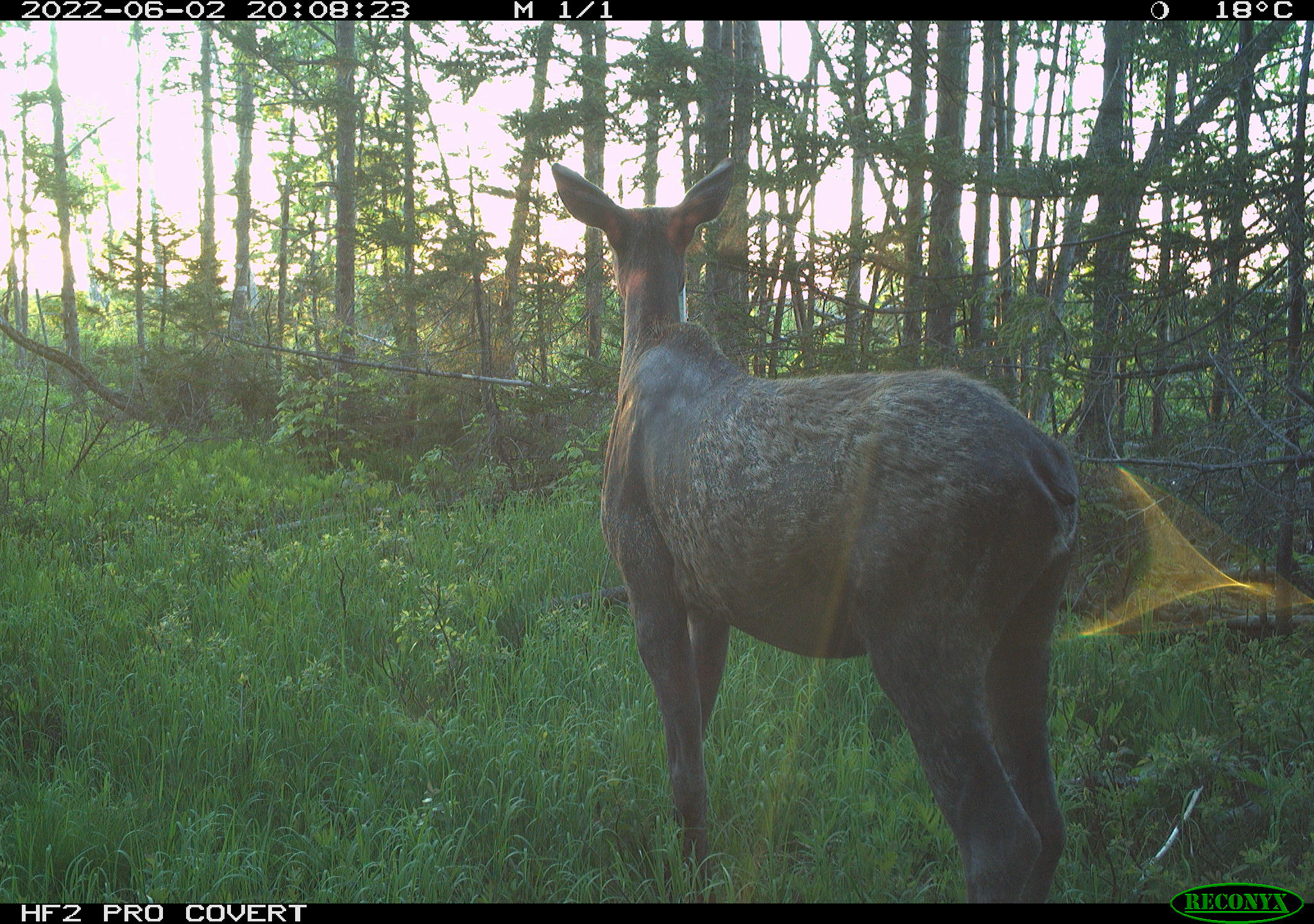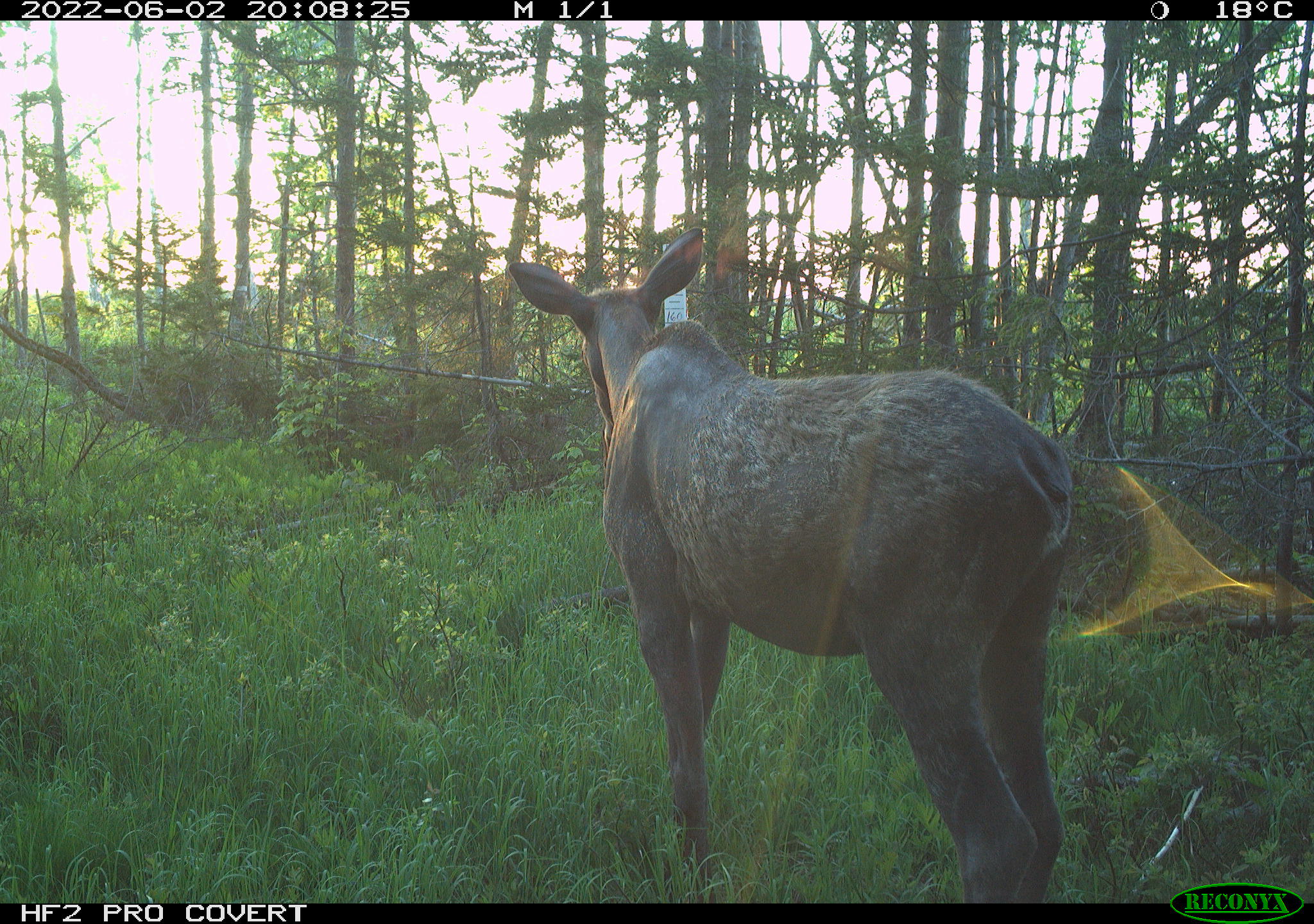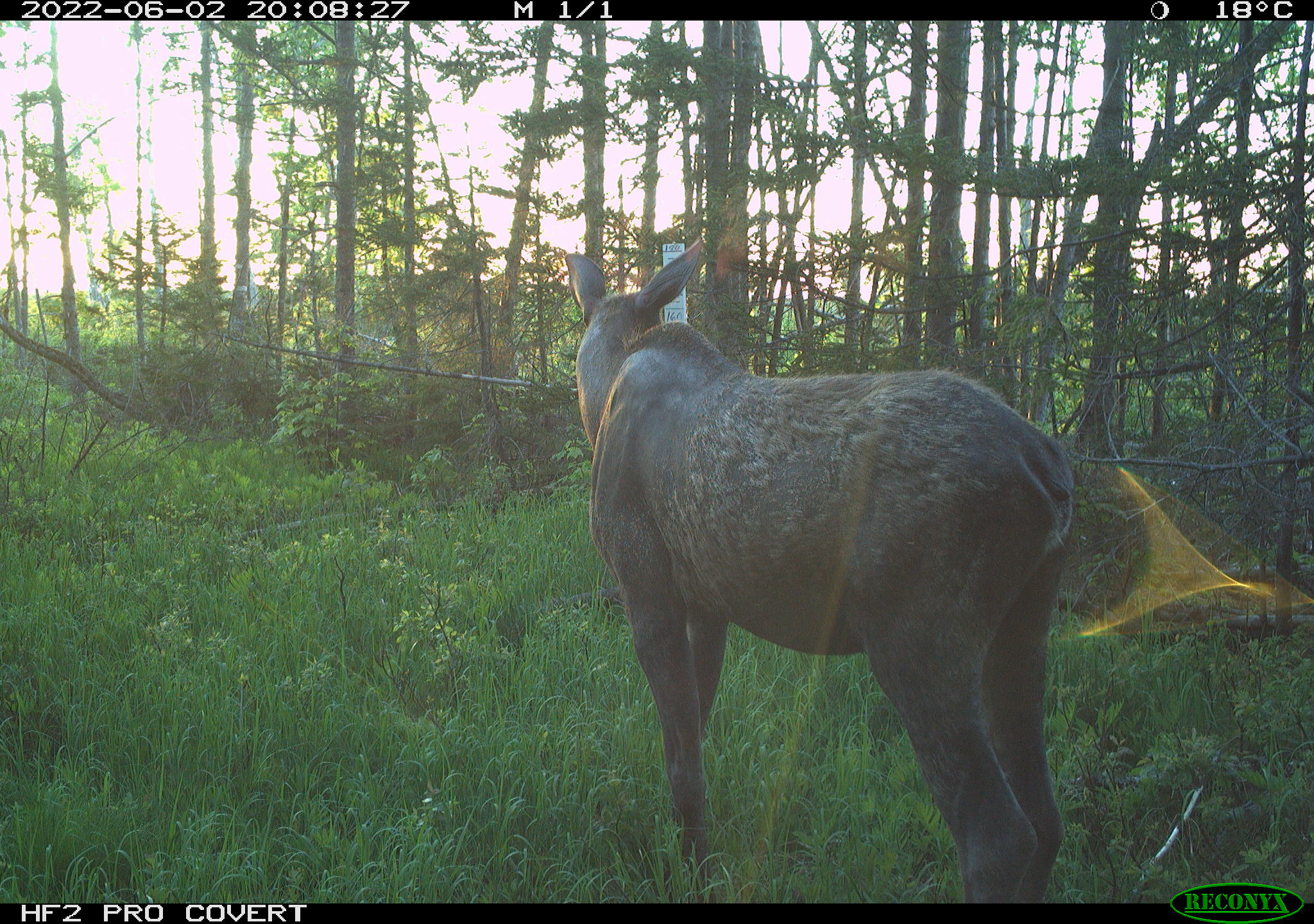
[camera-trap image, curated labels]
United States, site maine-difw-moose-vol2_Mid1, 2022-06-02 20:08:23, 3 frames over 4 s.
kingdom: Animalia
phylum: Chordata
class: Mammalia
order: Artiodactyla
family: Cervidae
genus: Alces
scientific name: Alces alces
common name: moose